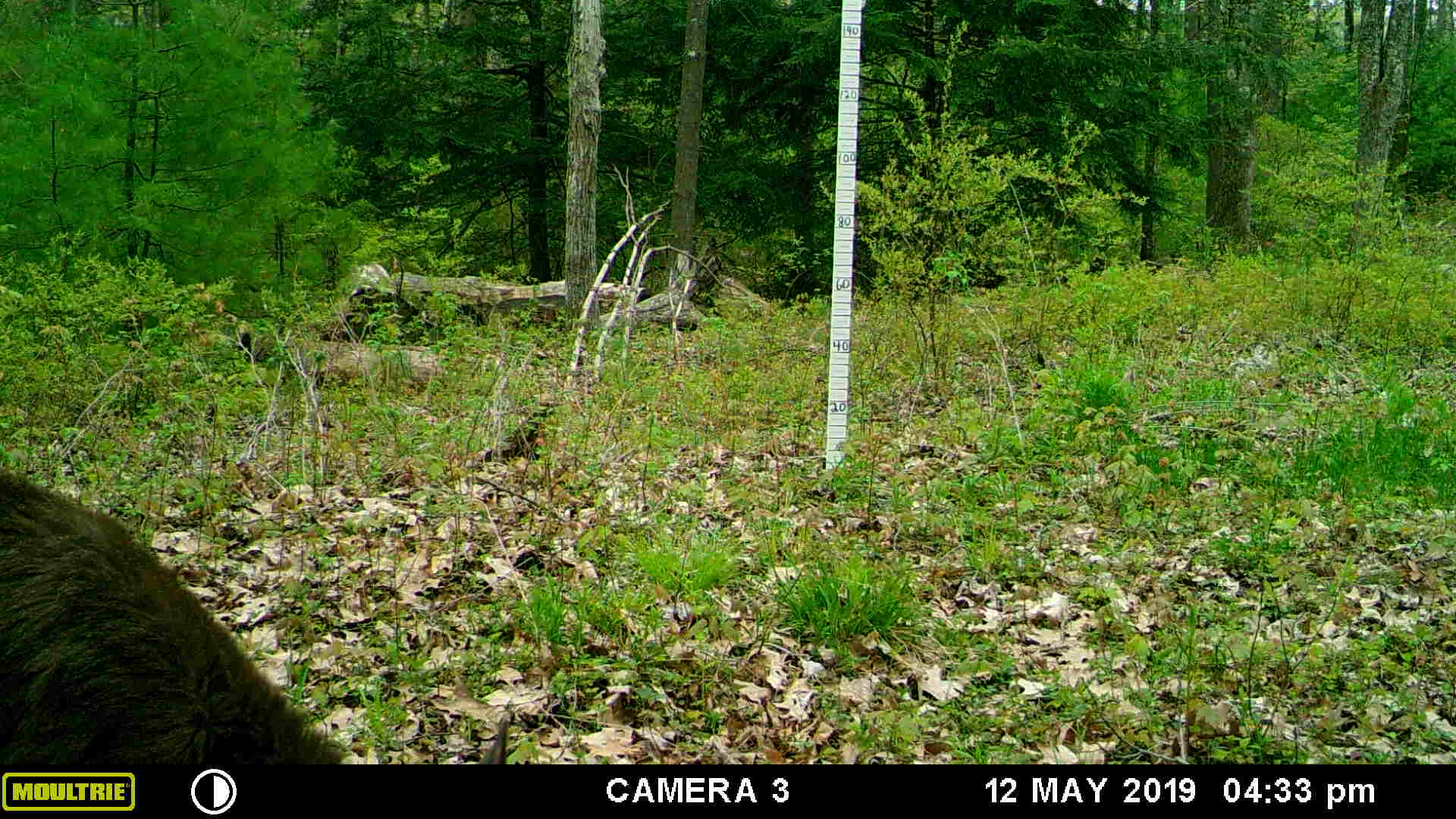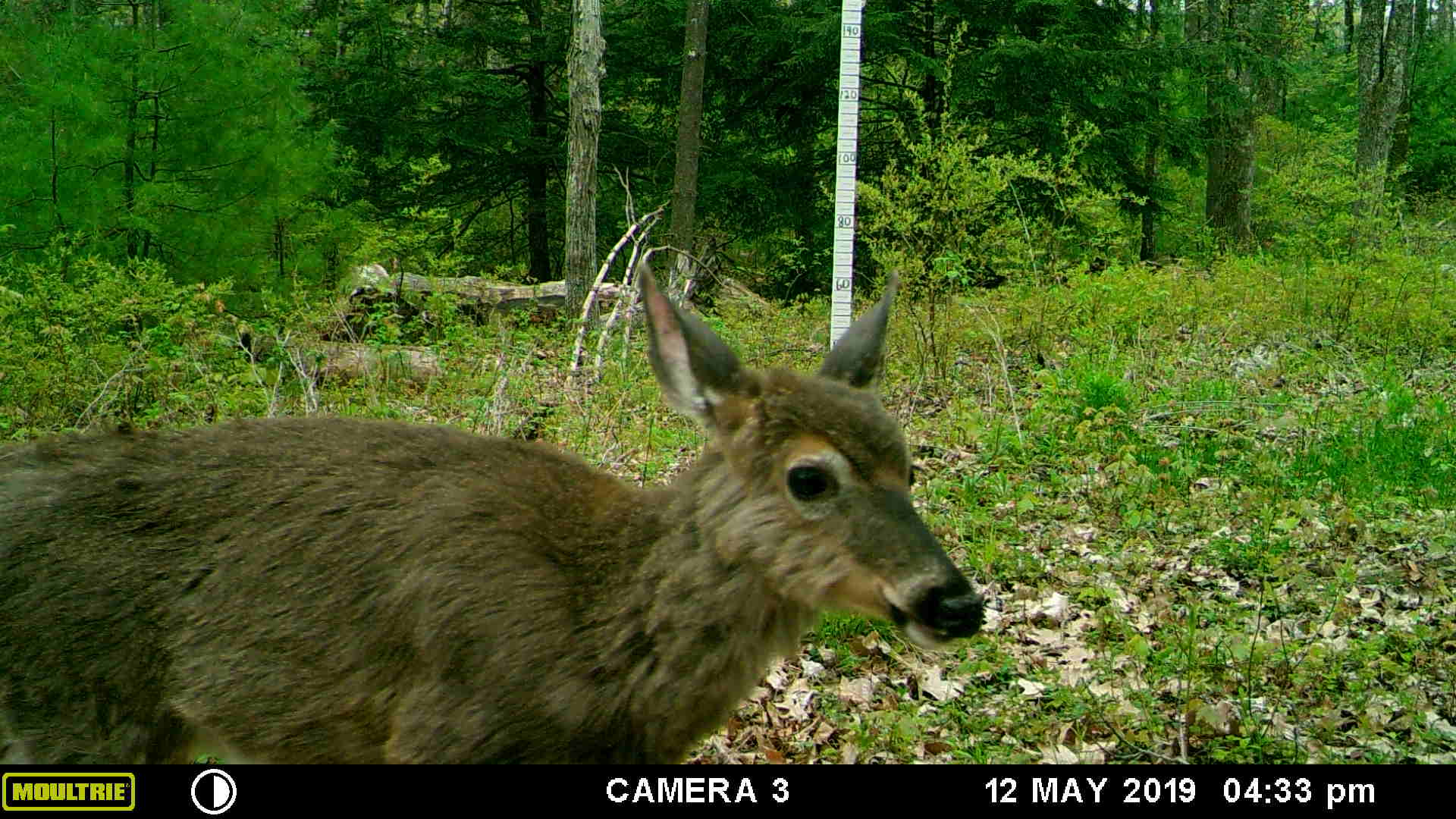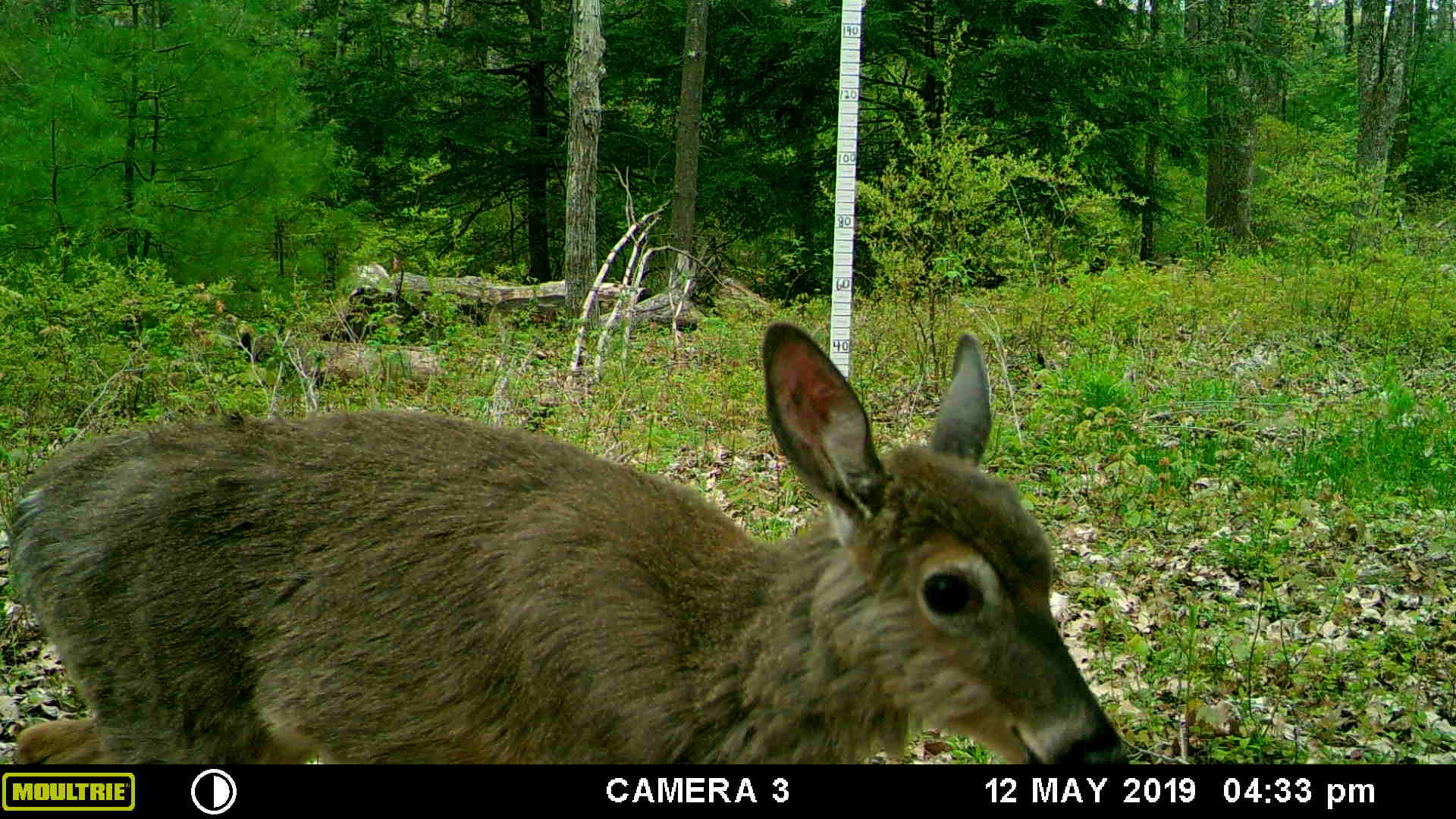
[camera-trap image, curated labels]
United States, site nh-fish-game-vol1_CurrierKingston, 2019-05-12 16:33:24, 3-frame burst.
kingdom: Animalia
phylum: Chordata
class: Mammalia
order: Artiodactyla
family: Cervidae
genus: Odocoileus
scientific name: Odocoileus virginianus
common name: white-tailed deer